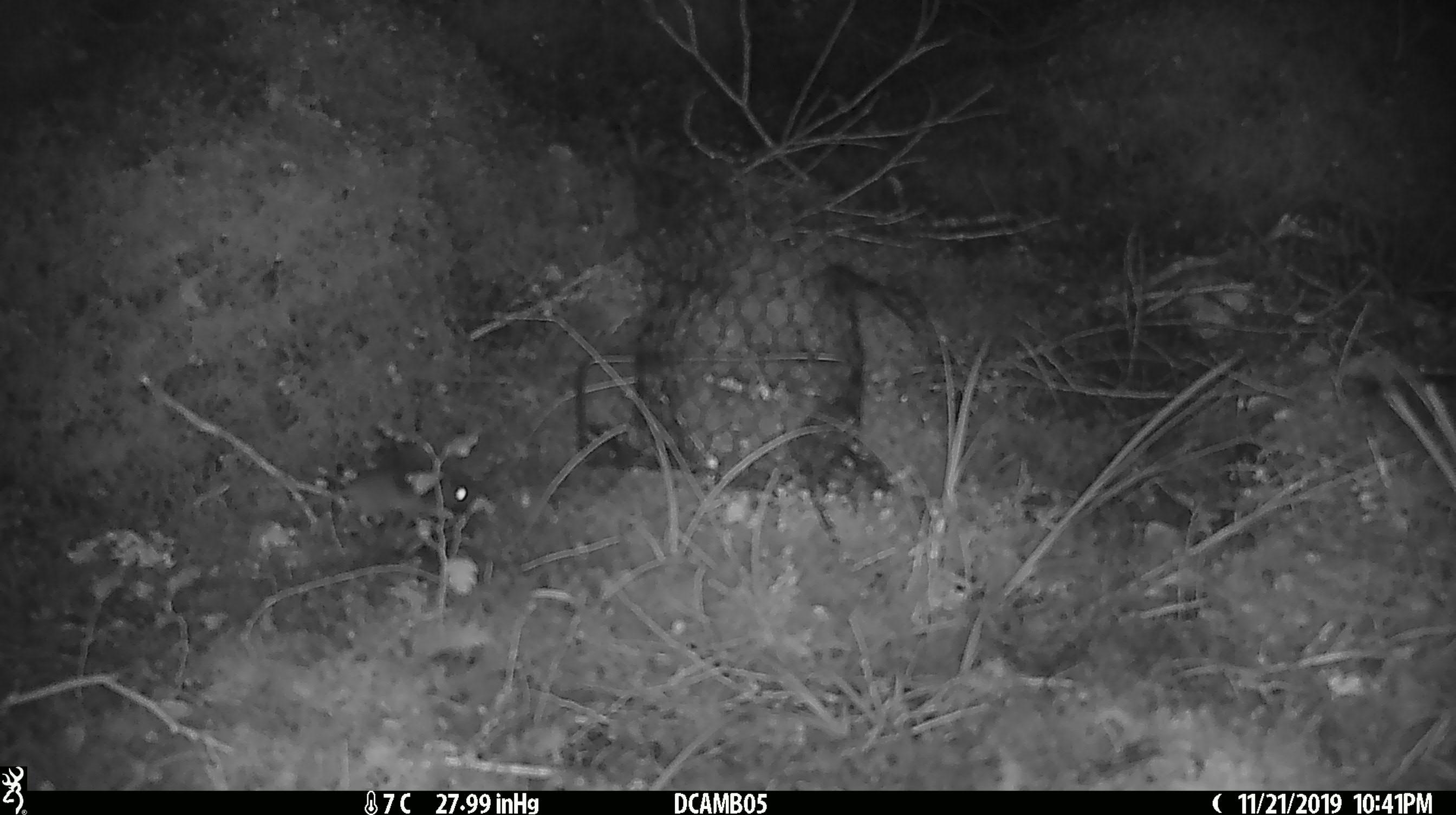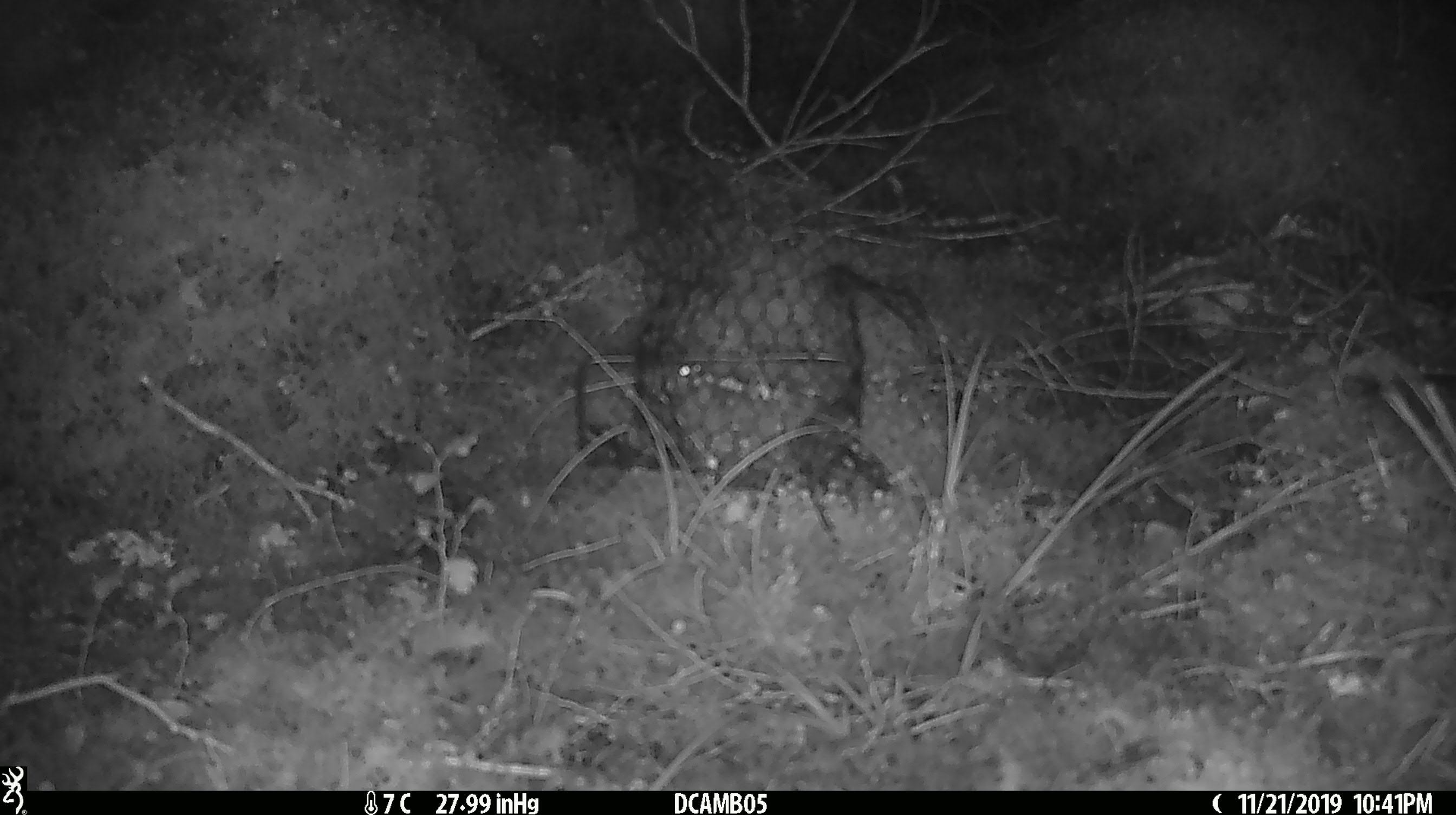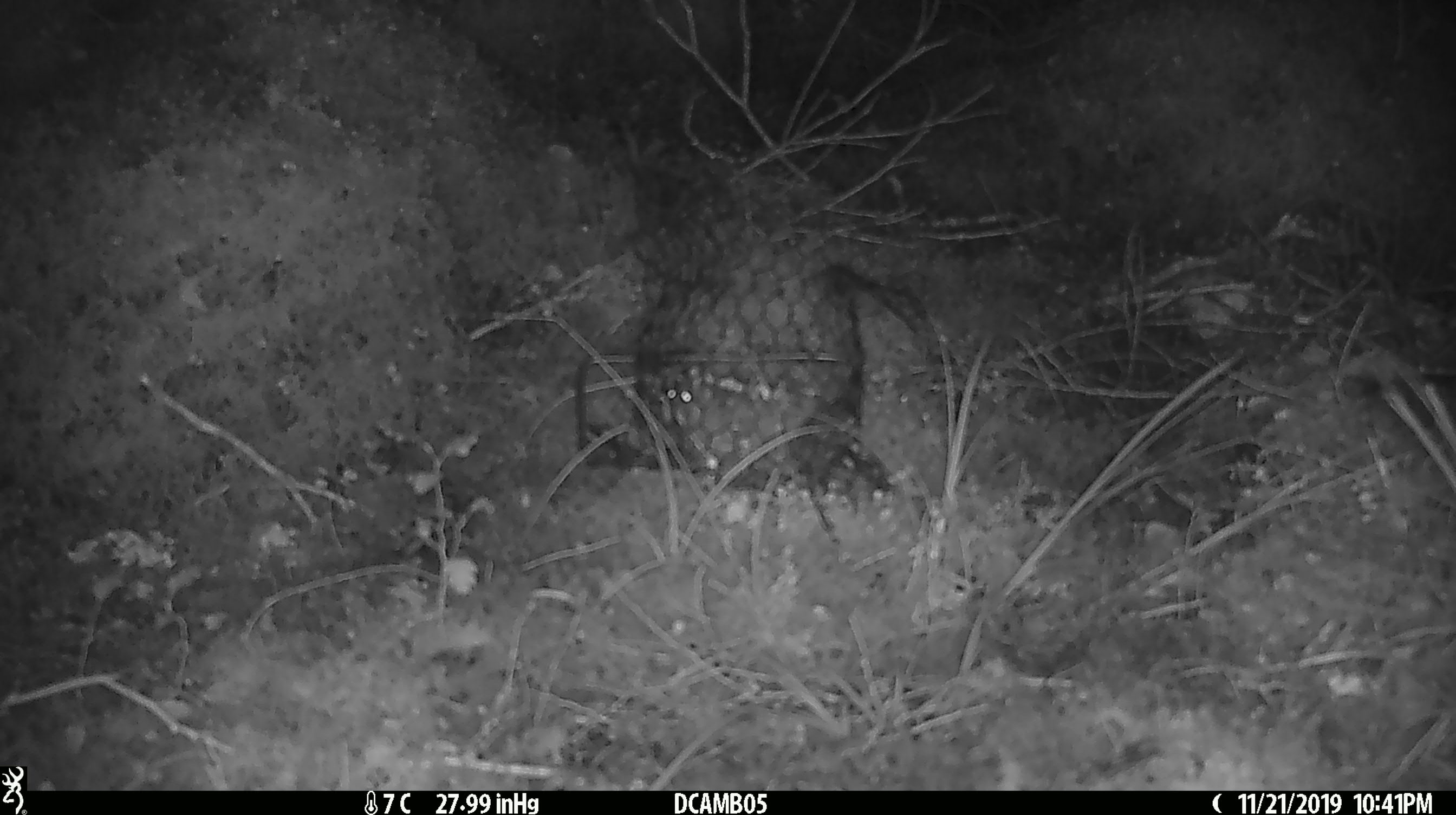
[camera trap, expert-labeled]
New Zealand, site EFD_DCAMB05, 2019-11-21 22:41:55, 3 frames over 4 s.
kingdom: Animalia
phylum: Chordata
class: Mammalia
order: Rodentia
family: Muridae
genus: Mus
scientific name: Mus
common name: mouse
Mouse (Mus).